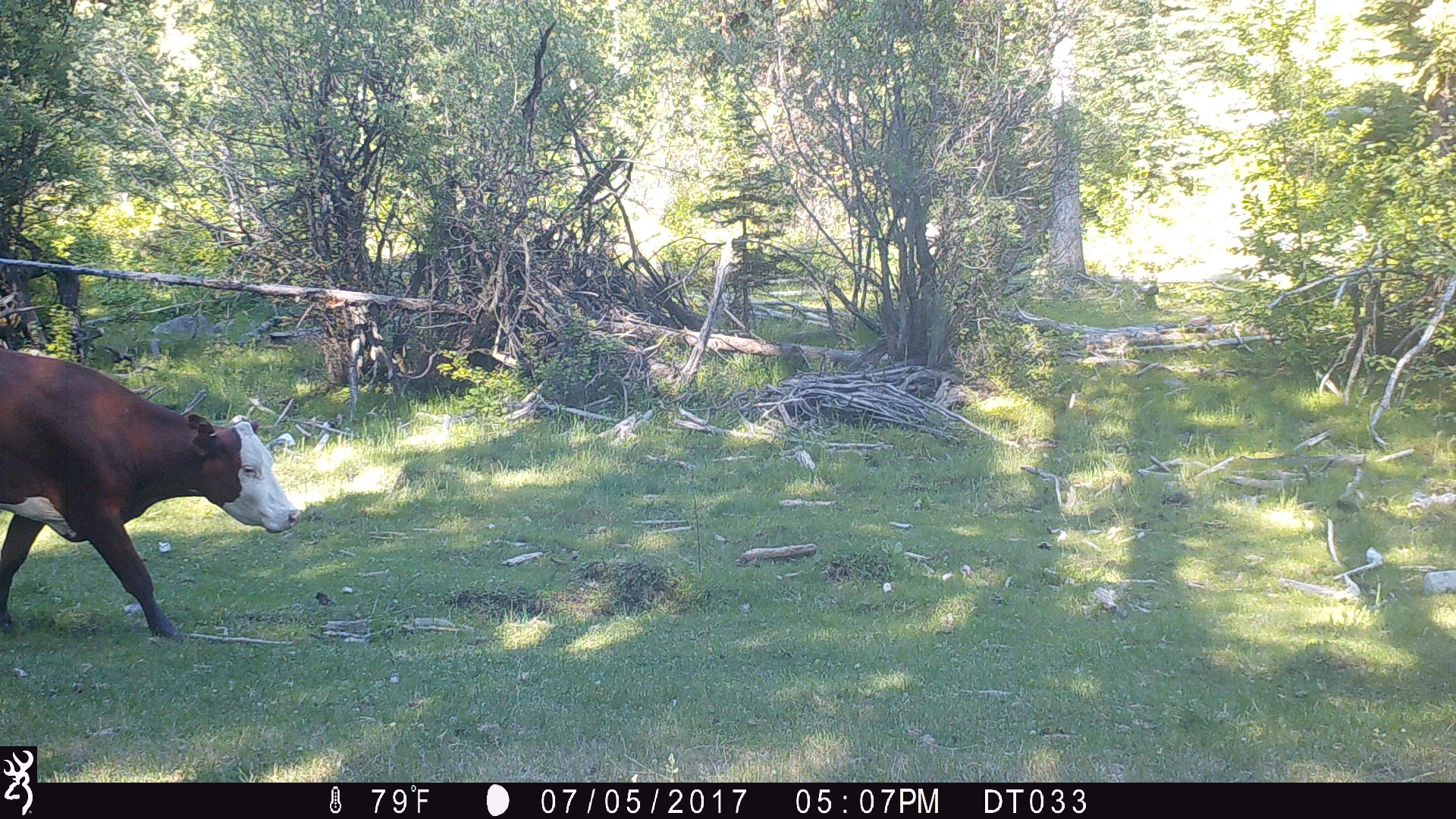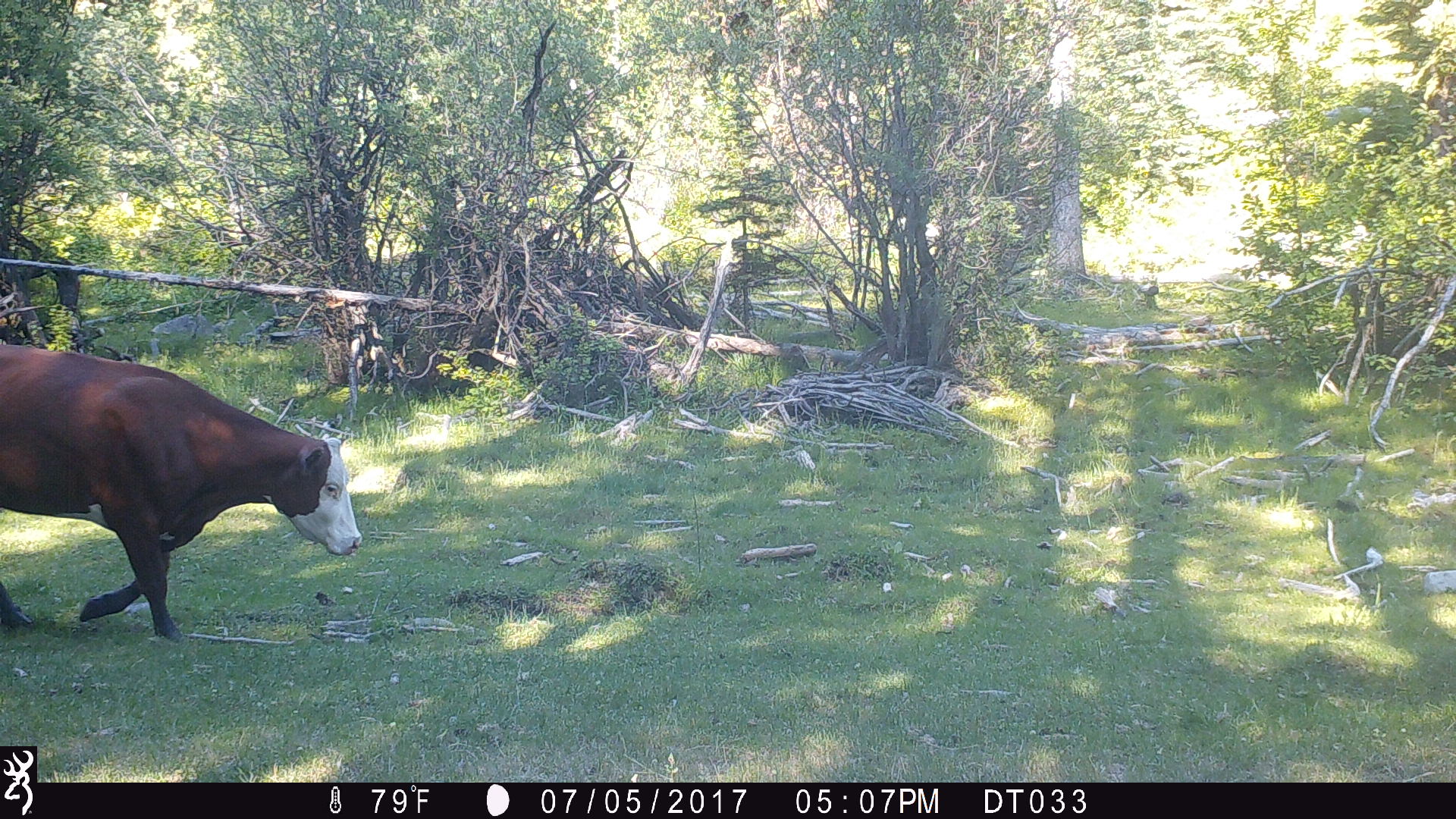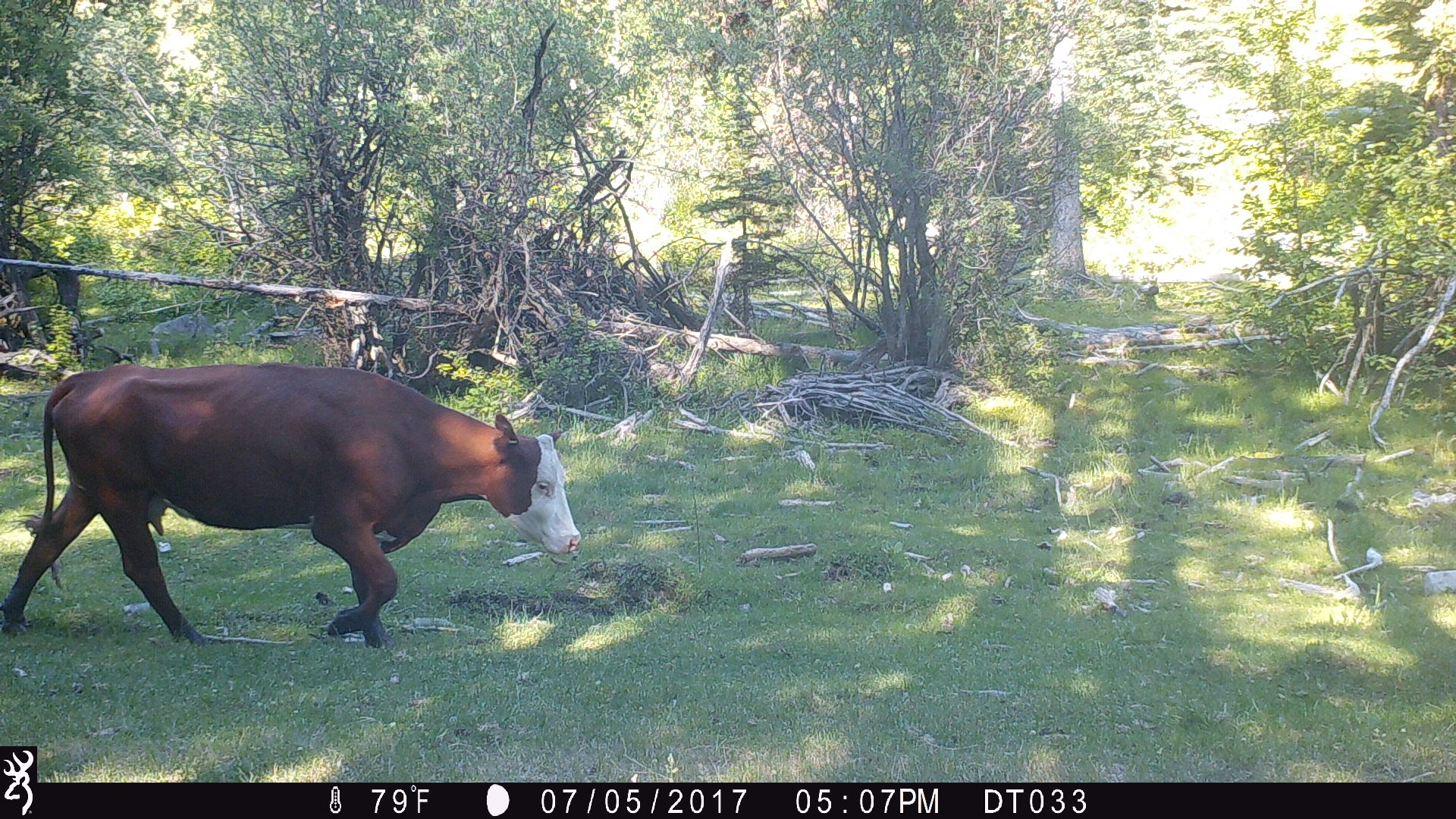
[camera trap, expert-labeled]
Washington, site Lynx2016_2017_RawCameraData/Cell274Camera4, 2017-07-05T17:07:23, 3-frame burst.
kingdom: Animalia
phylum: Chordata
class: Mammalia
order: Artiodactyla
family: Bovidae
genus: Bos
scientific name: Bos taurus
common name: domestic cattle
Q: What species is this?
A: Domestic cattle (Bos taurus).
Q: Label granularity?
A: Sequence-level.